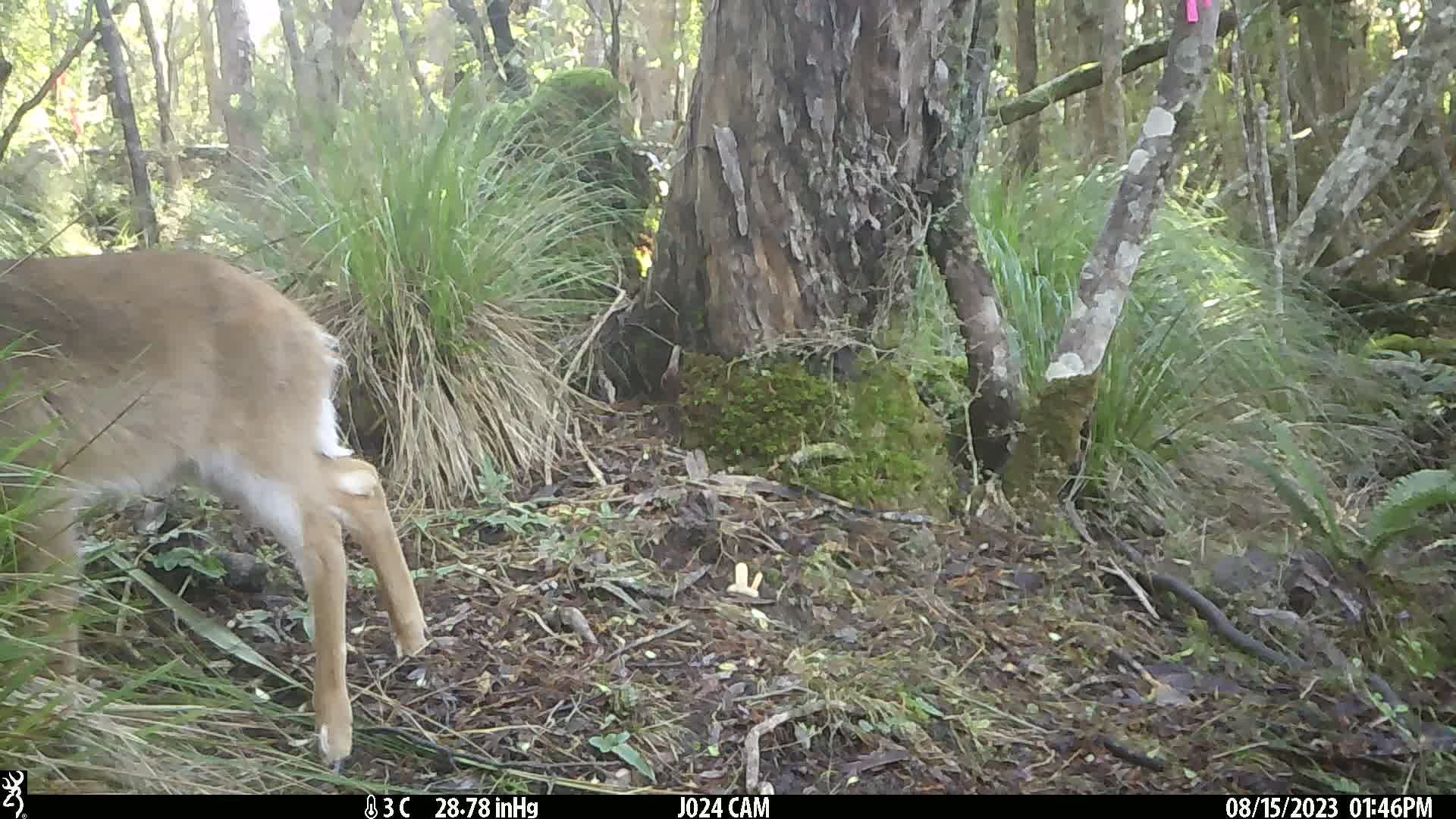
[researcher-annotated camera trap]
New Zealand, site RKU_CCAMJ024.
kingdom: Animalia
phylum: Chordata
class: Mammalia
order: Artiodactyla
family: Cervidae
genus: Odocoileus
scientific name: Odocoileus virginianus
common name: white-tailed deer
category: white tailed deer